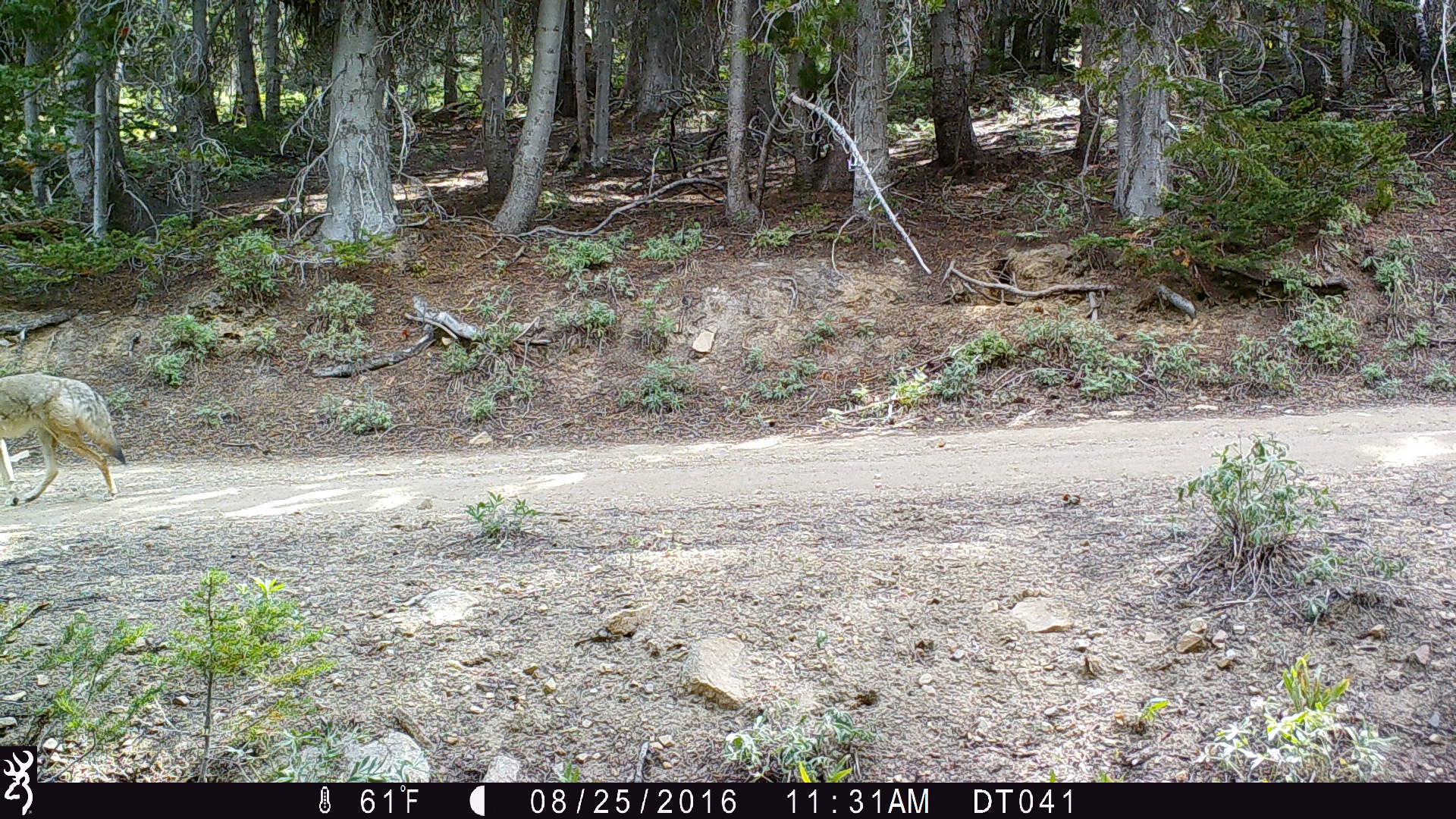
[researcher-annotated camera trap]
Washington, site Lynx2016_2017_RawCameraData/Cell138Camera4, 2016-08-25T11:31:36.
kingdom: Animalia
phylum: Chordata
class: Mammalia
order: Carnivora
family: Canidae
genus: Canis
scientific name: Canis latrans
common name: coyote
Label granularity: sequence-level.